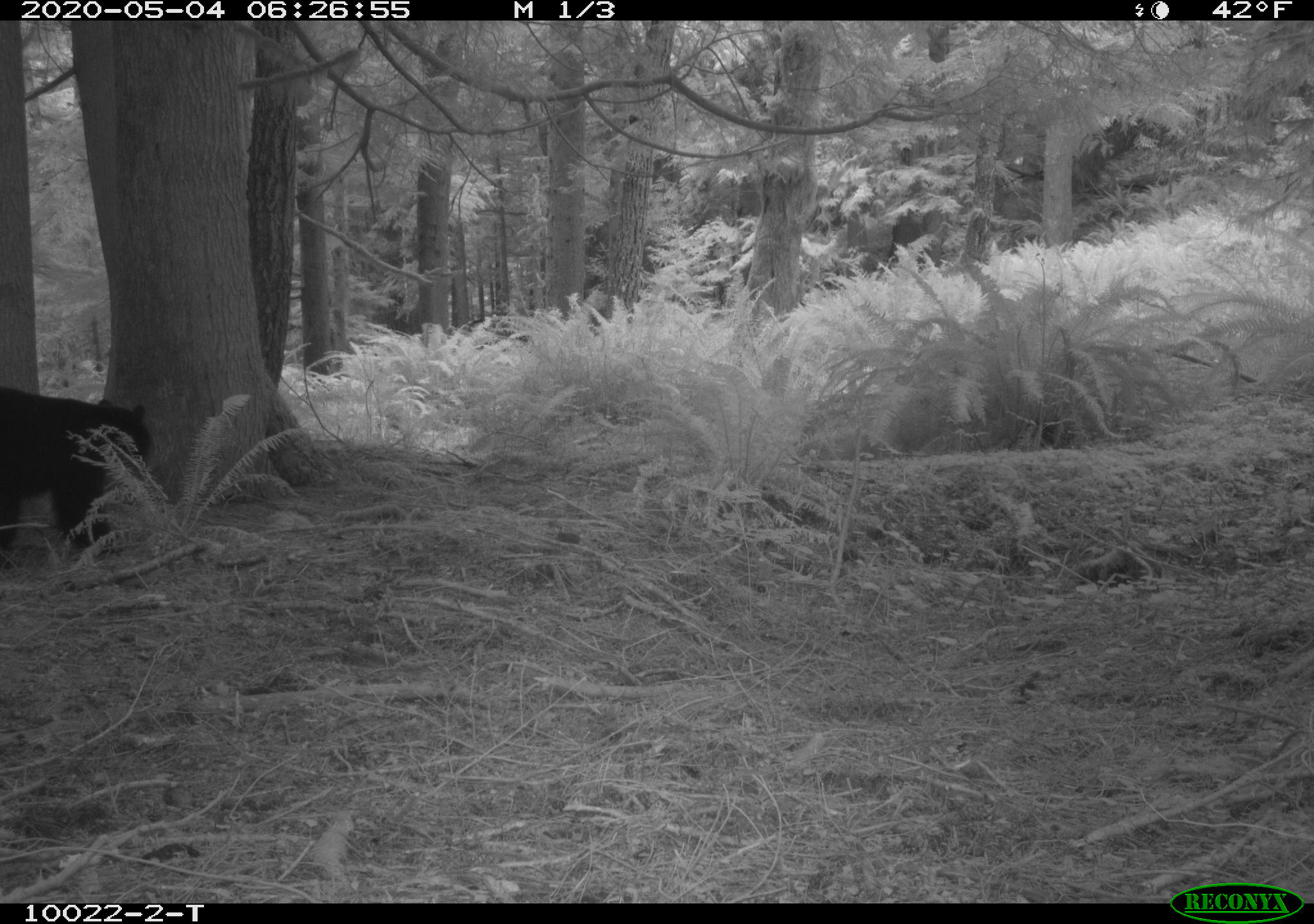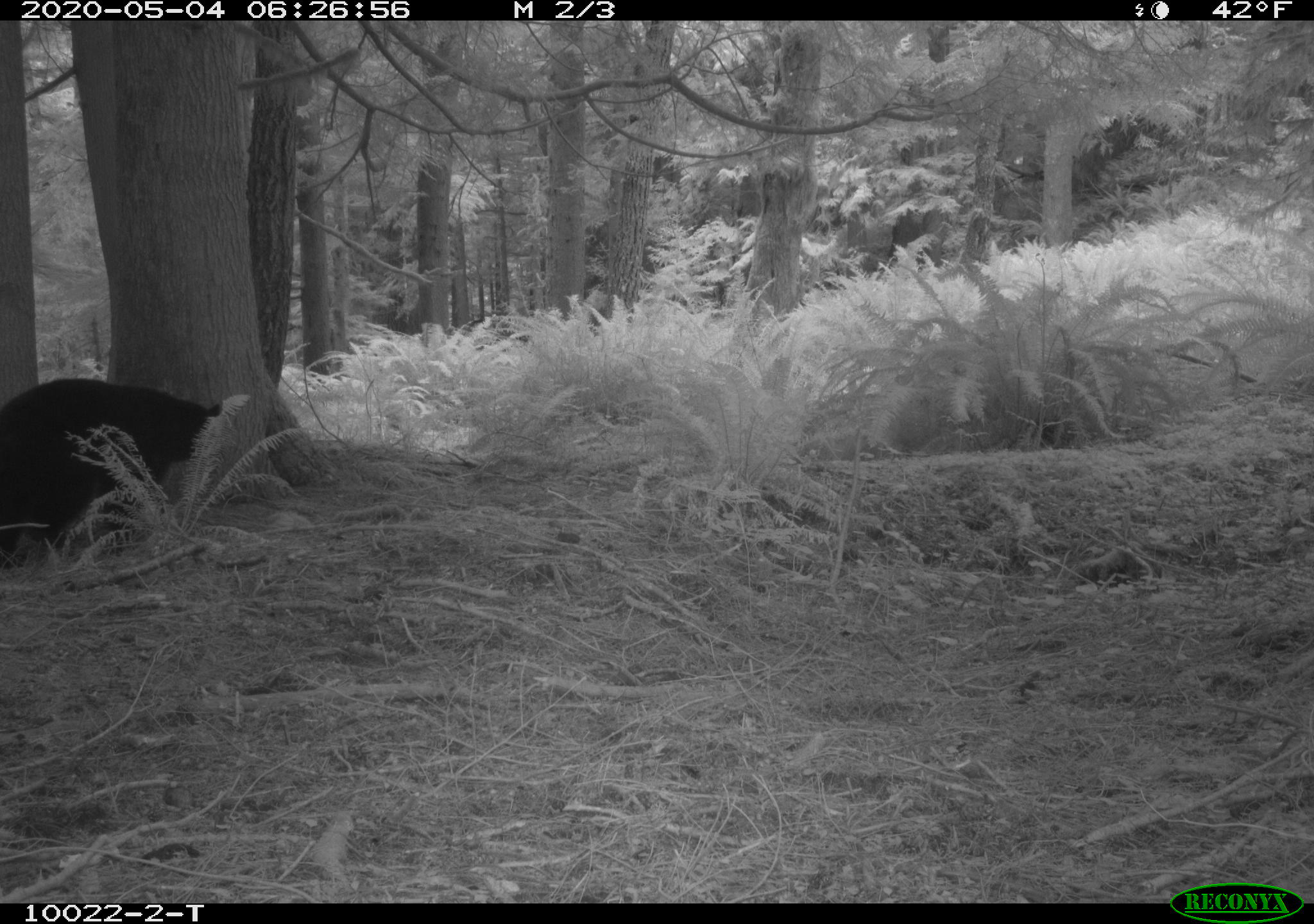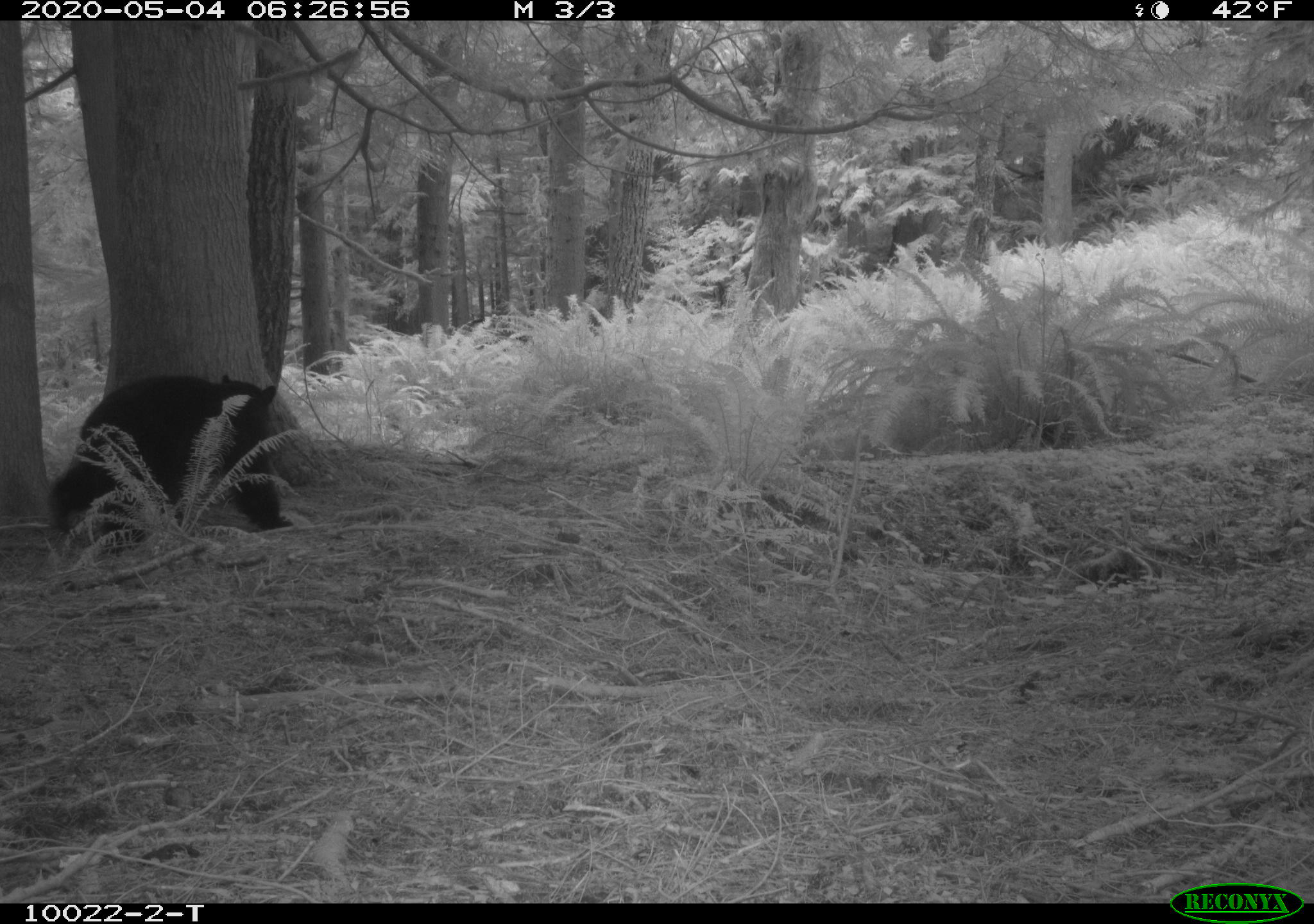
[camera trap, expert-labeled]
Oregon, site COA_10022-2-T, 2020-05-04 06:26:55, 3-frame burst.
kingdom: Animalia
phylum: Chordata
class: Mammalia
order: Carnivora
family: Ursidae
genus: Ursus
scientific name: Ursus americanus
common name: american black bear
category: black bear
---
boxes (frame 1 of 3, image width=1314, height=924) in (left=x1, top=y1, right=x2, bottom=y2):
black bear: (left=2, top=374, right=155, bottom=589)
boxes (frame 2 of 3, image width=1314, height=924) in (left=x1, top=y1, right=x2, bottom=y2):
black bear: (left=2, top=375, right=239, bottom=553)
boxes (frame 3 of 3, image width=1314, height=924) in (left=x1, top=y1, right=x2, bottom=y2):
black bear: (left=40, top=376, right=290, bottom=551)